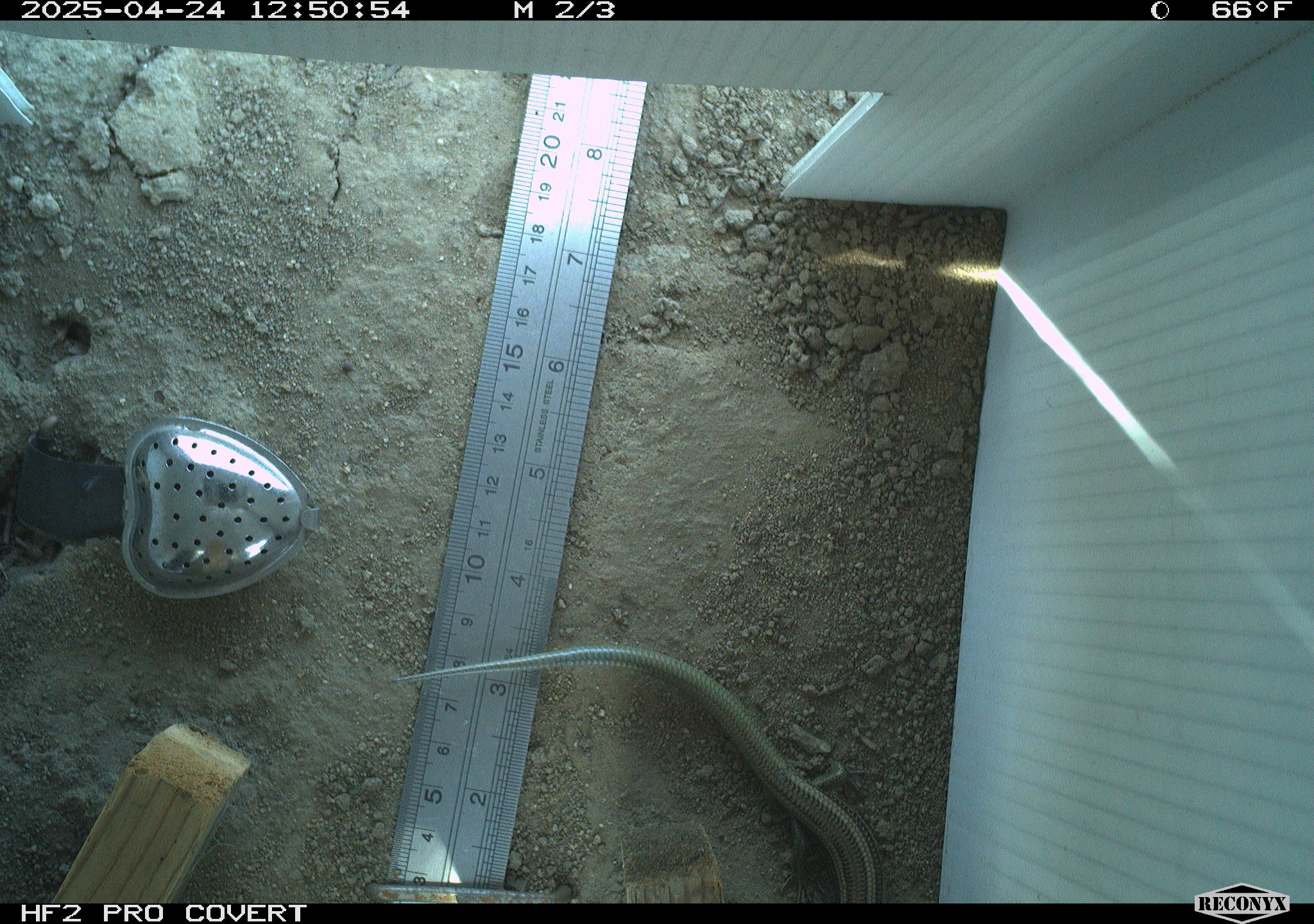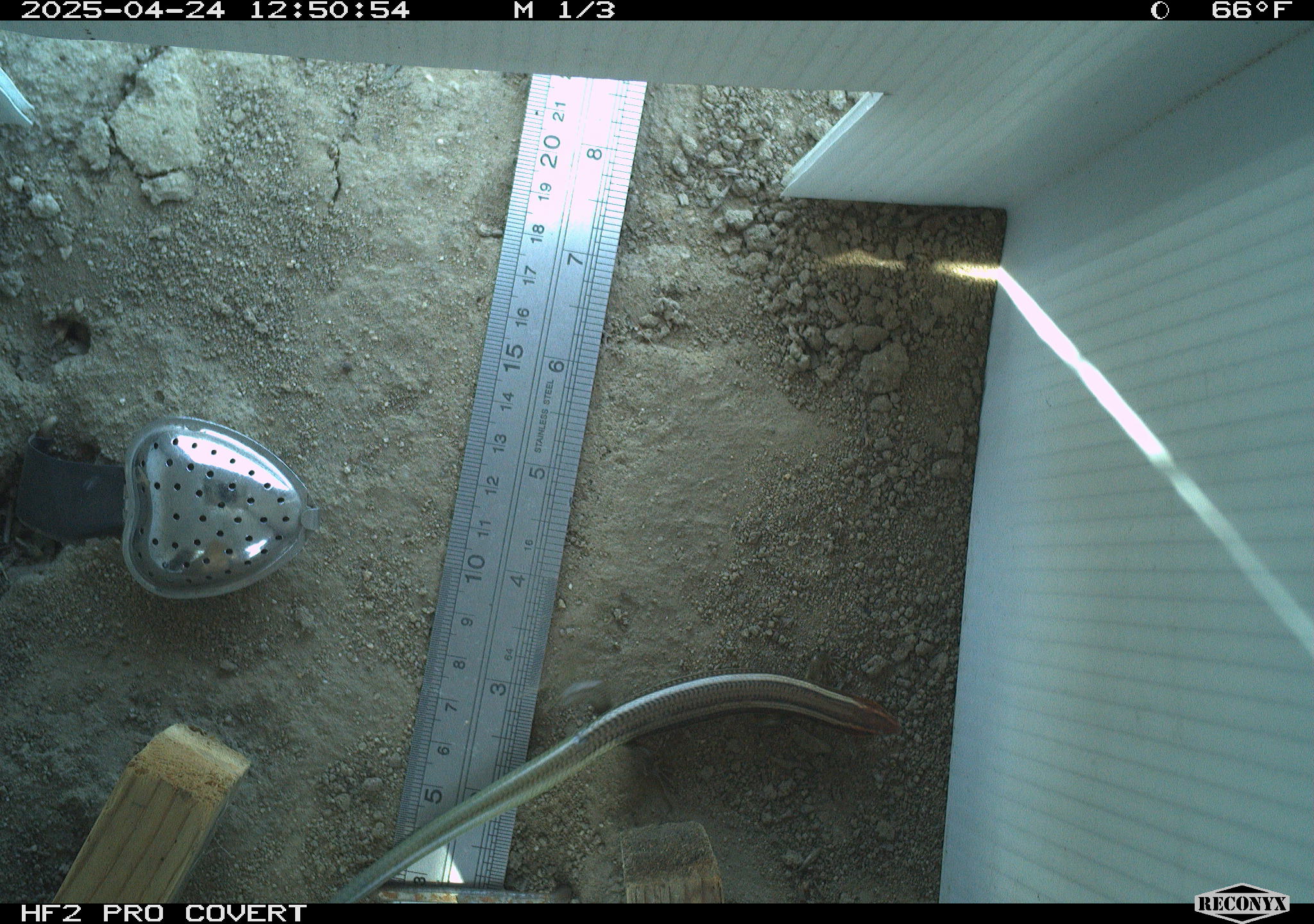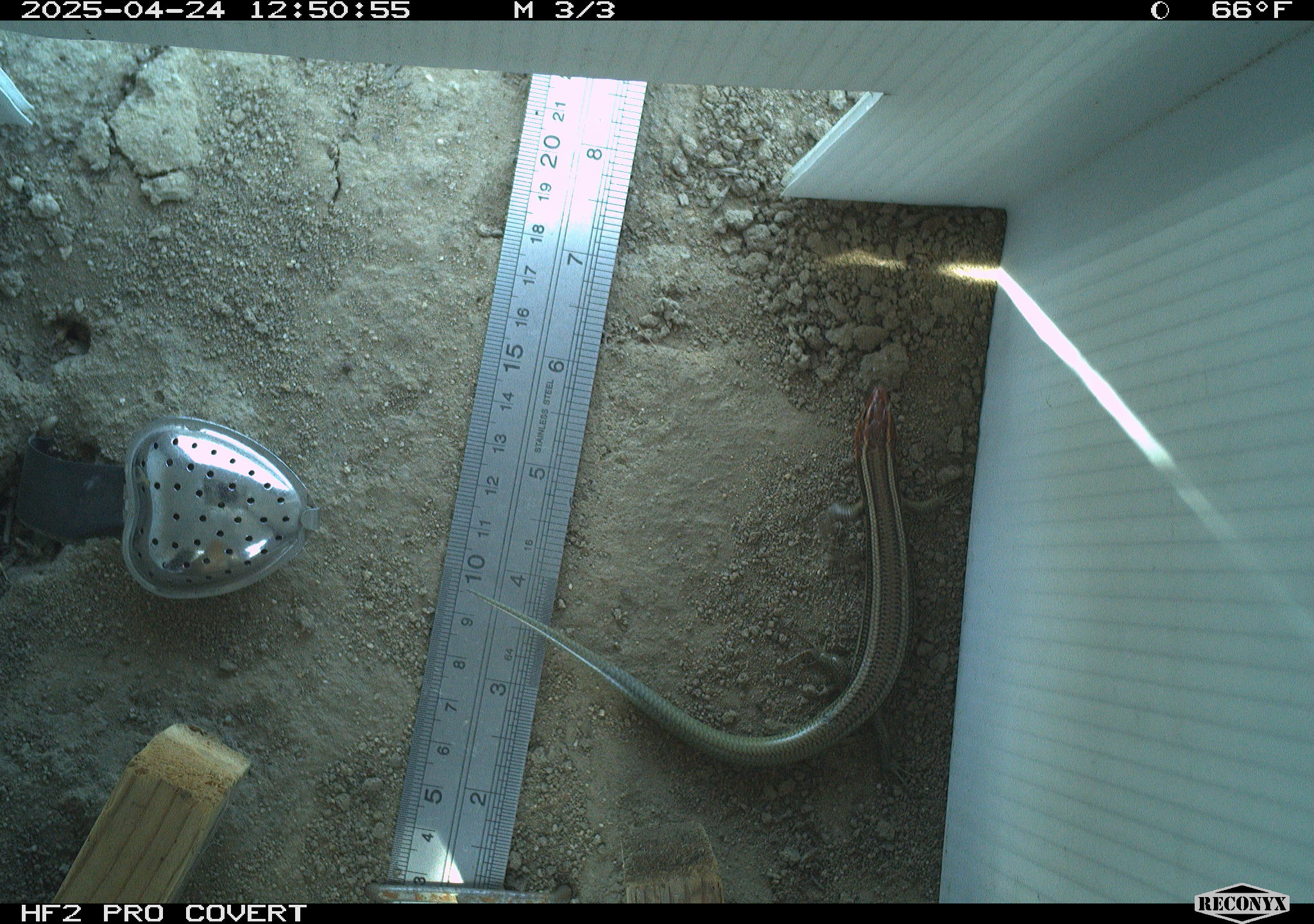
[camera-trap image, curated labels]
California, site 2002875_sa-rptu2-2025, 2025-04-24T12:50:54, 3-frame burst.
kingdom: Animalia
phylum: Chordata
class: Reptilia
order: Squamata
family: Scincidae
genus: Plestiodon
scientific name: Plestiodon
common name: blue-tailed skinks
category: plestiodon species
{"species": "plestiodon species (blue-tailed skinks) (Plestiodon)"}